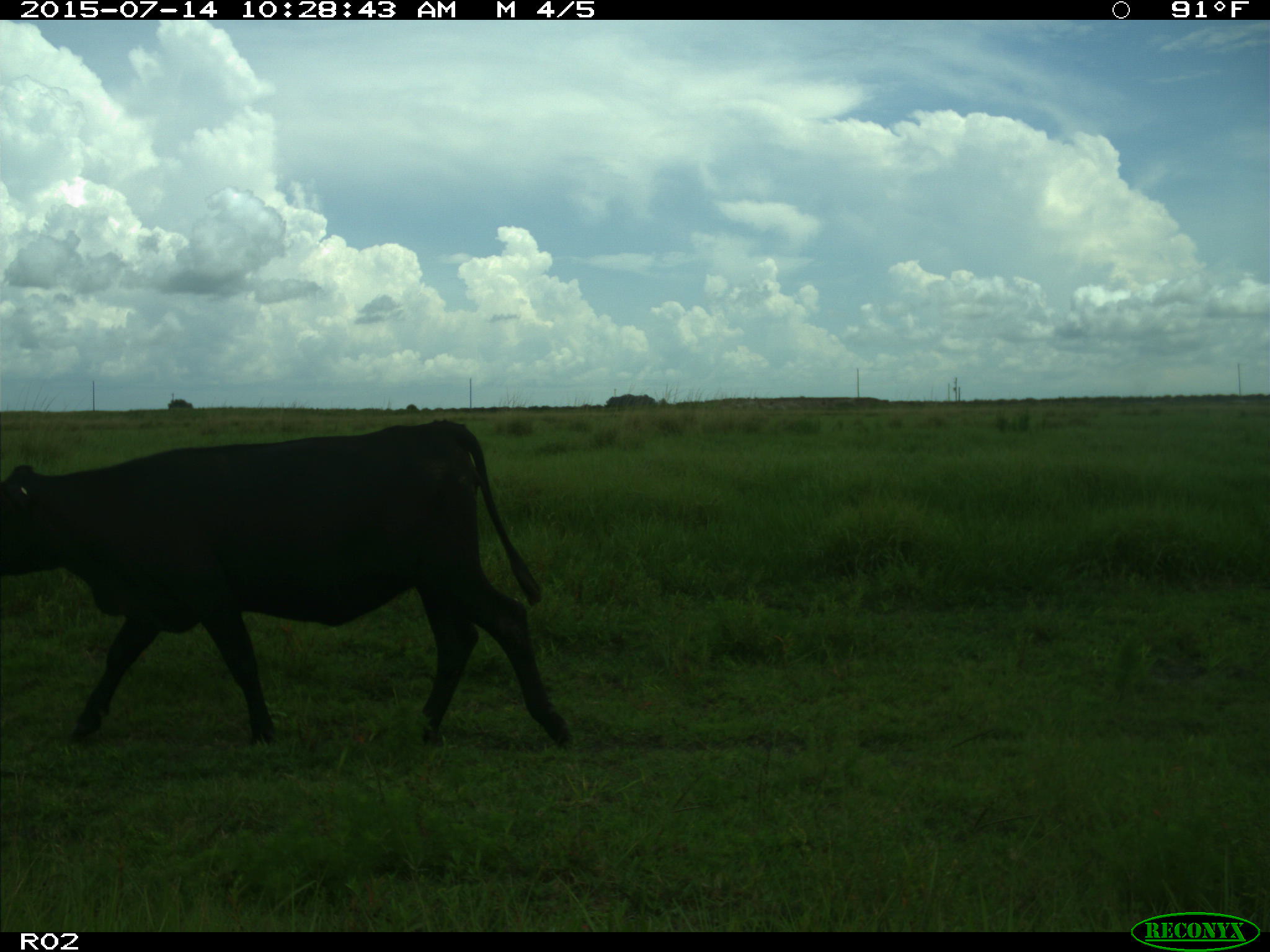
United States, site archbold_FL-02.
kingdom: Animalia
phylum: Chordata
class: Mammalia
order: Artiodactyla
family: Bovidae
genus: Bos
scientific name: Bos taurus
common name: domestic cow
Bos taurus (domestic cow).